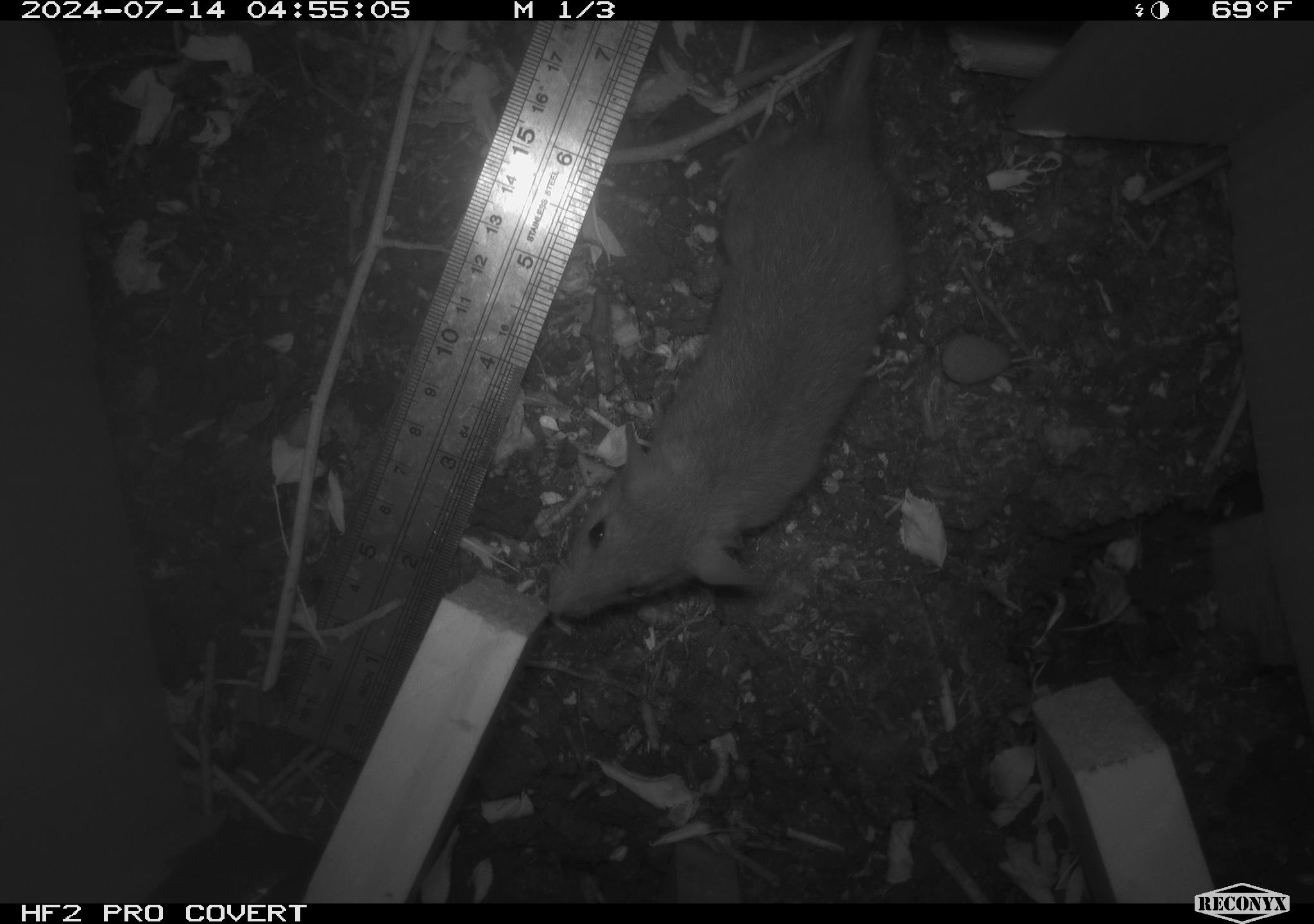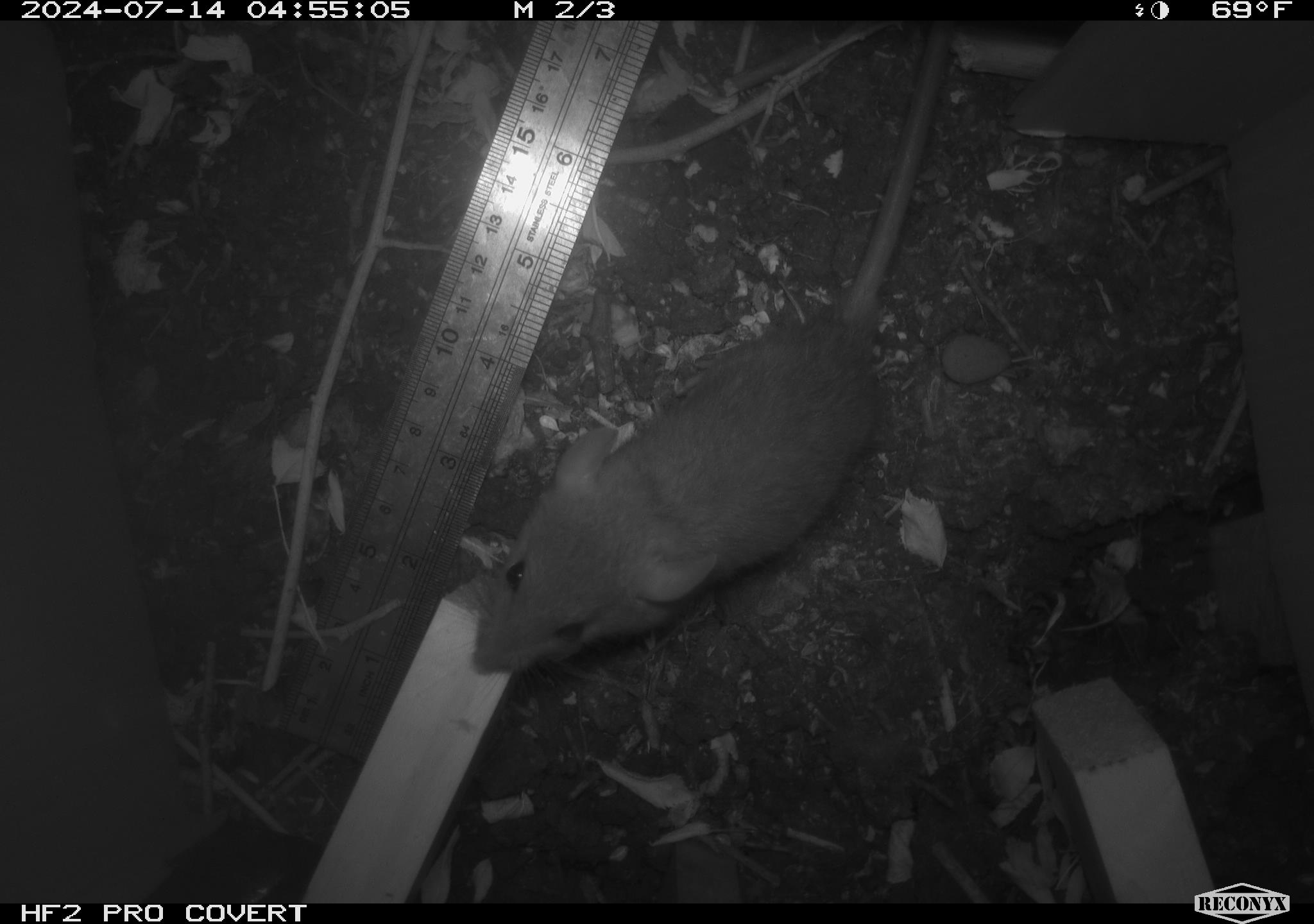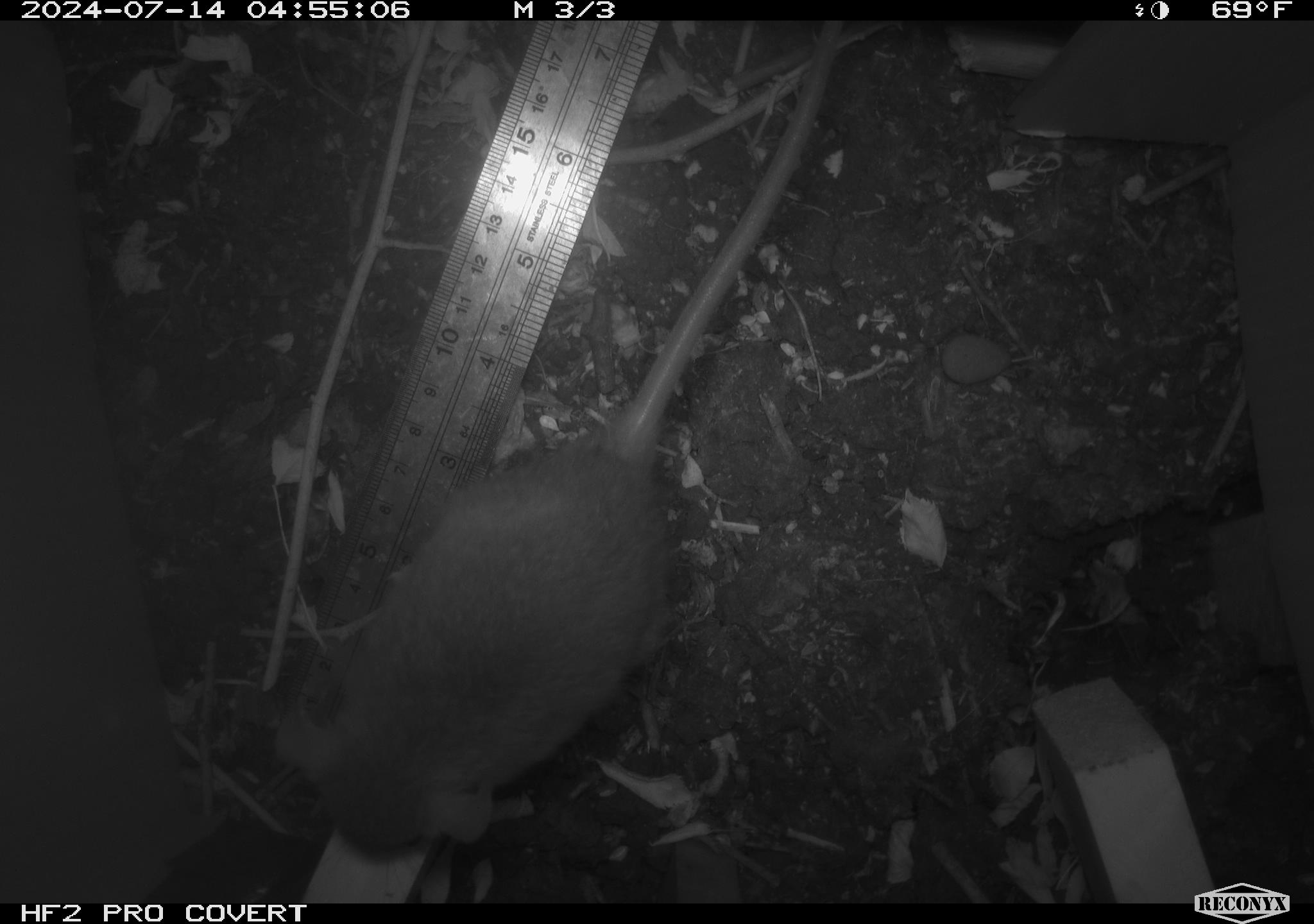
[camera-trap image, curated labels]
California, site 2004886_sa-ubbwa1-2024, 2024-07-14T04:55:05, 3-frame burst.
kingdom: Animalia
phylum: Chordata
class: Mammalia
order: Rodentia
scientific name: Rodentia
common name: woodrat or rat or mouse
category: woodrat or rat or mouse species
Woodrat or rat or mouse species (woodrat or rat or mouse) (Rodentia).